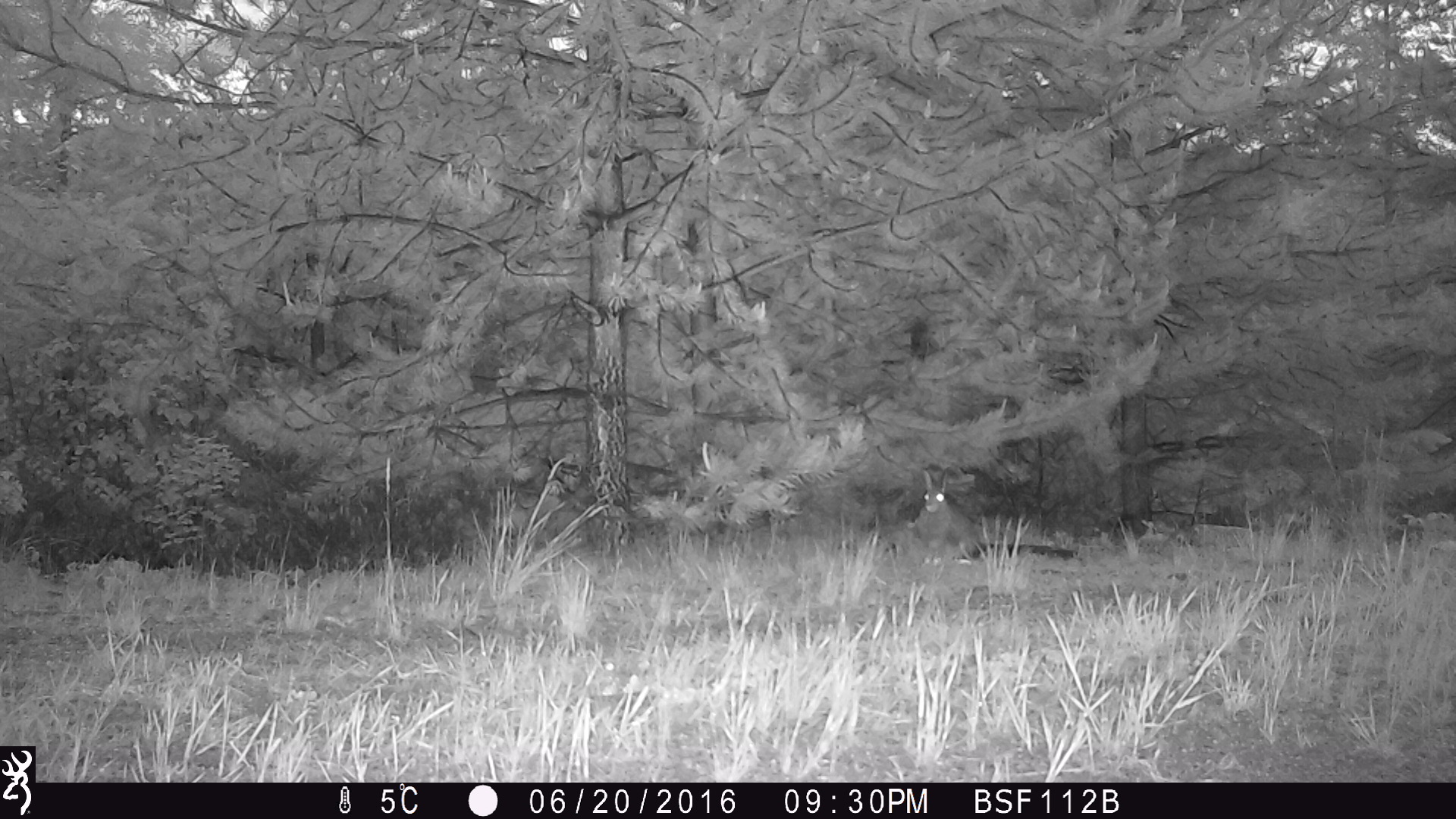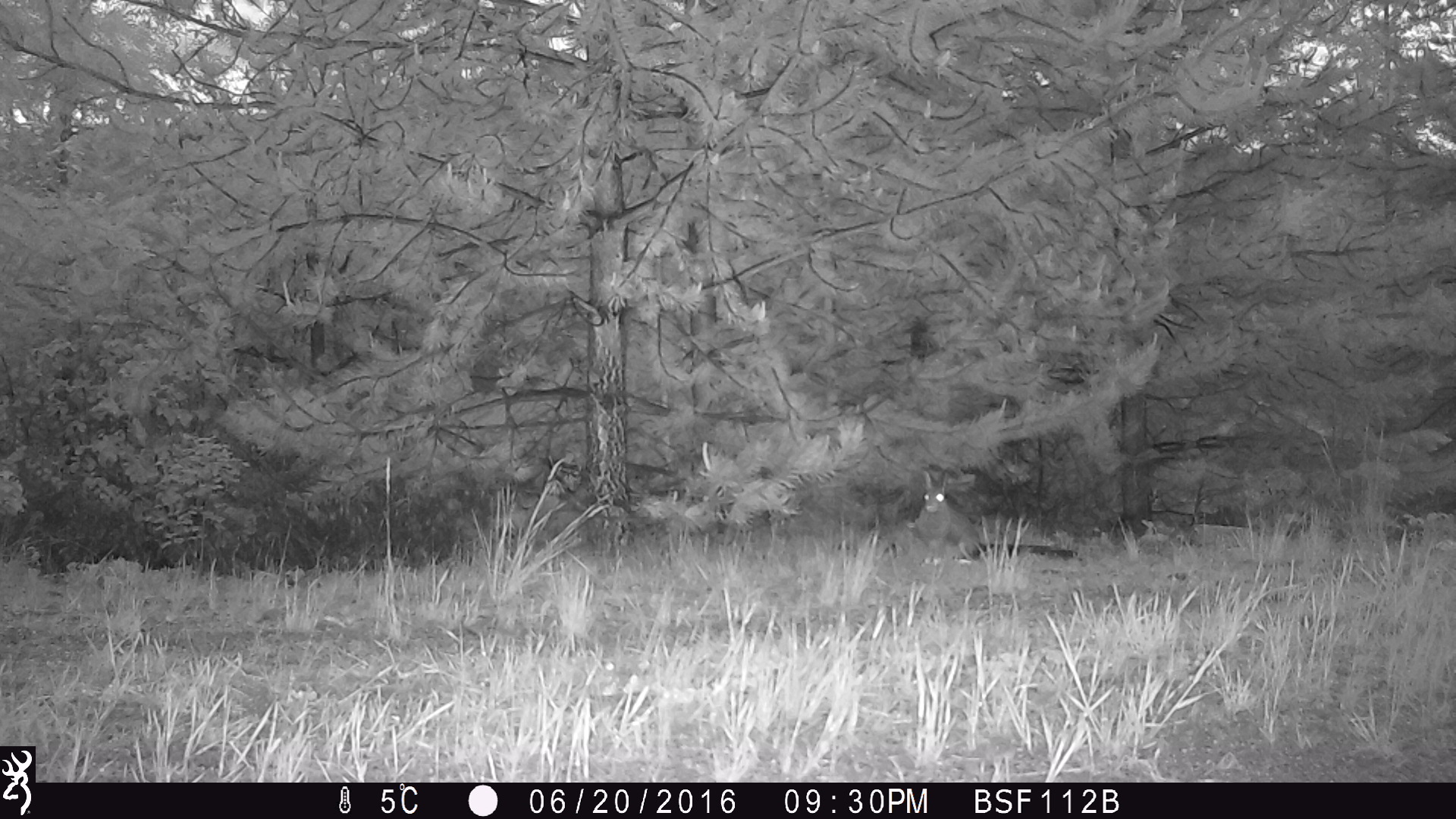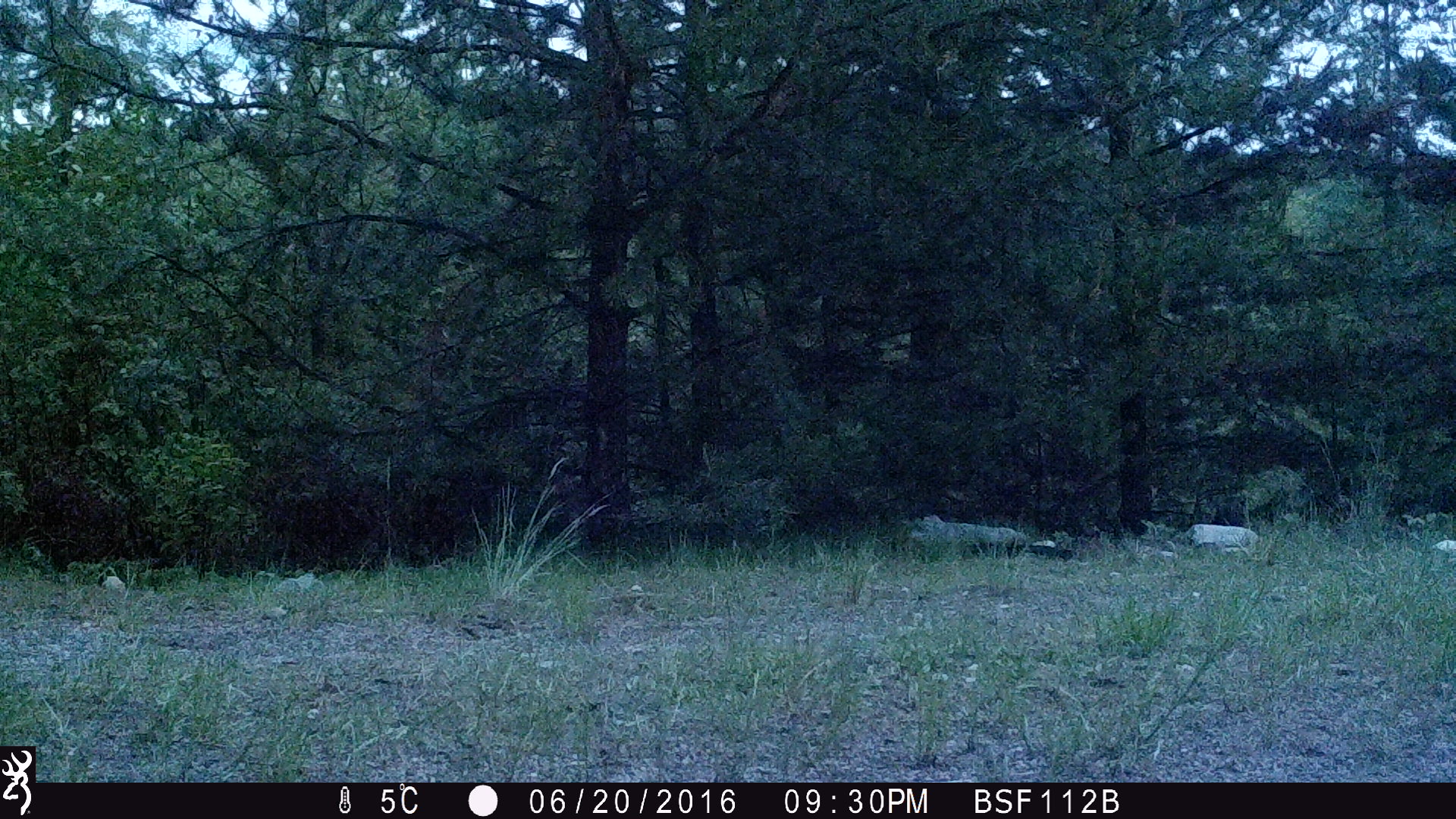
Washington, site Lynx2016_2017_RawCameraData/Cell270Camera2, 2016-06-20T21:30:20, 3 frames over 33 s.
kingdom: Animalia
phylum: Chordata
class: Mammalia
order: Lagomorpha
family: Leporidae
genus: Lepus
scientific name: Lepus americanus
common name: snowshoe hare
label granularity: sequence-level